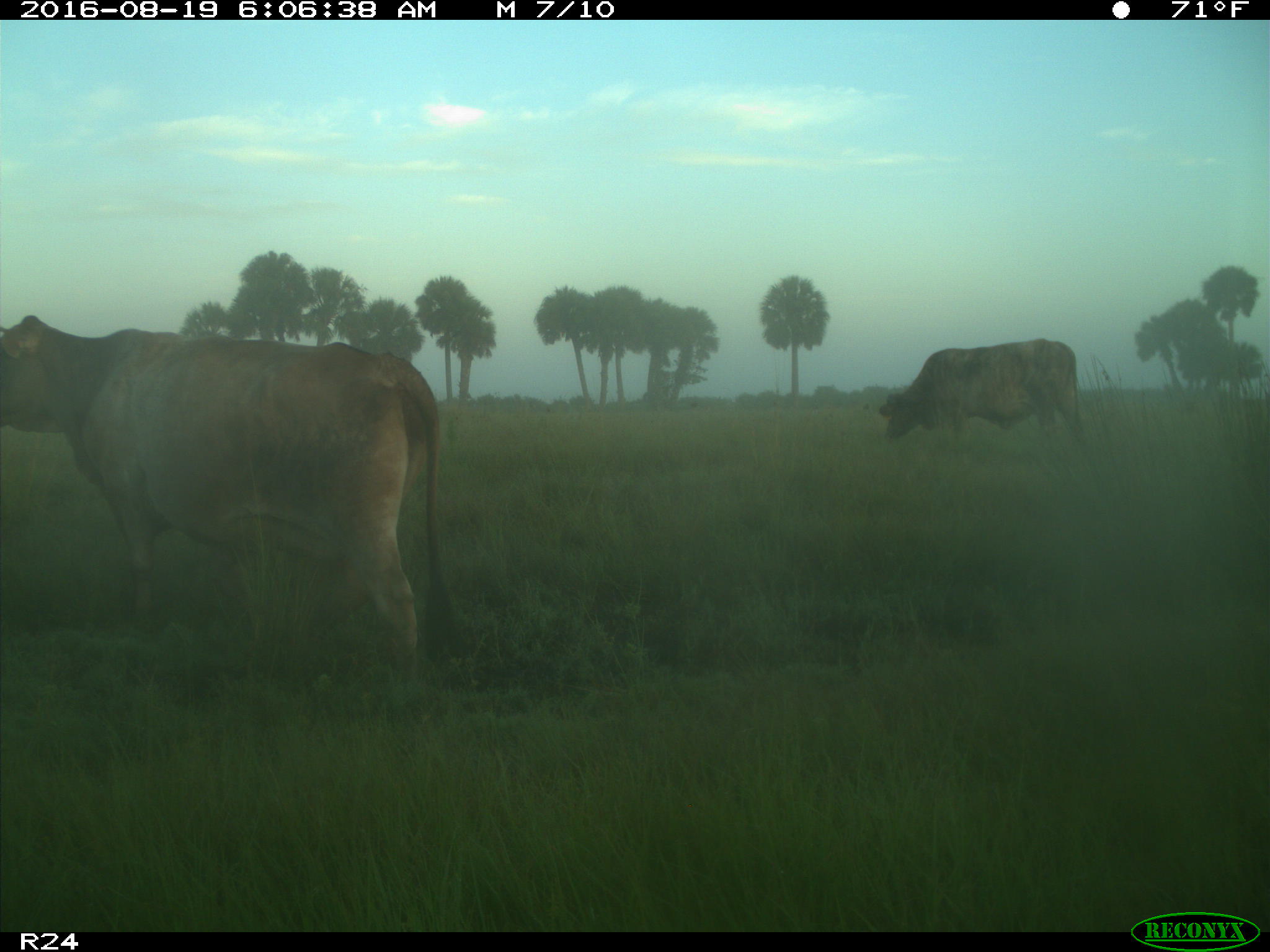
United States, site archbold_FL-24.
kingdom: Animalia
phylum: Chordata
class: Mammalia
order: Artiodactyla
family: Bovidae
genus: Bos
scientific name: Bos taurus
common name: domestic cow